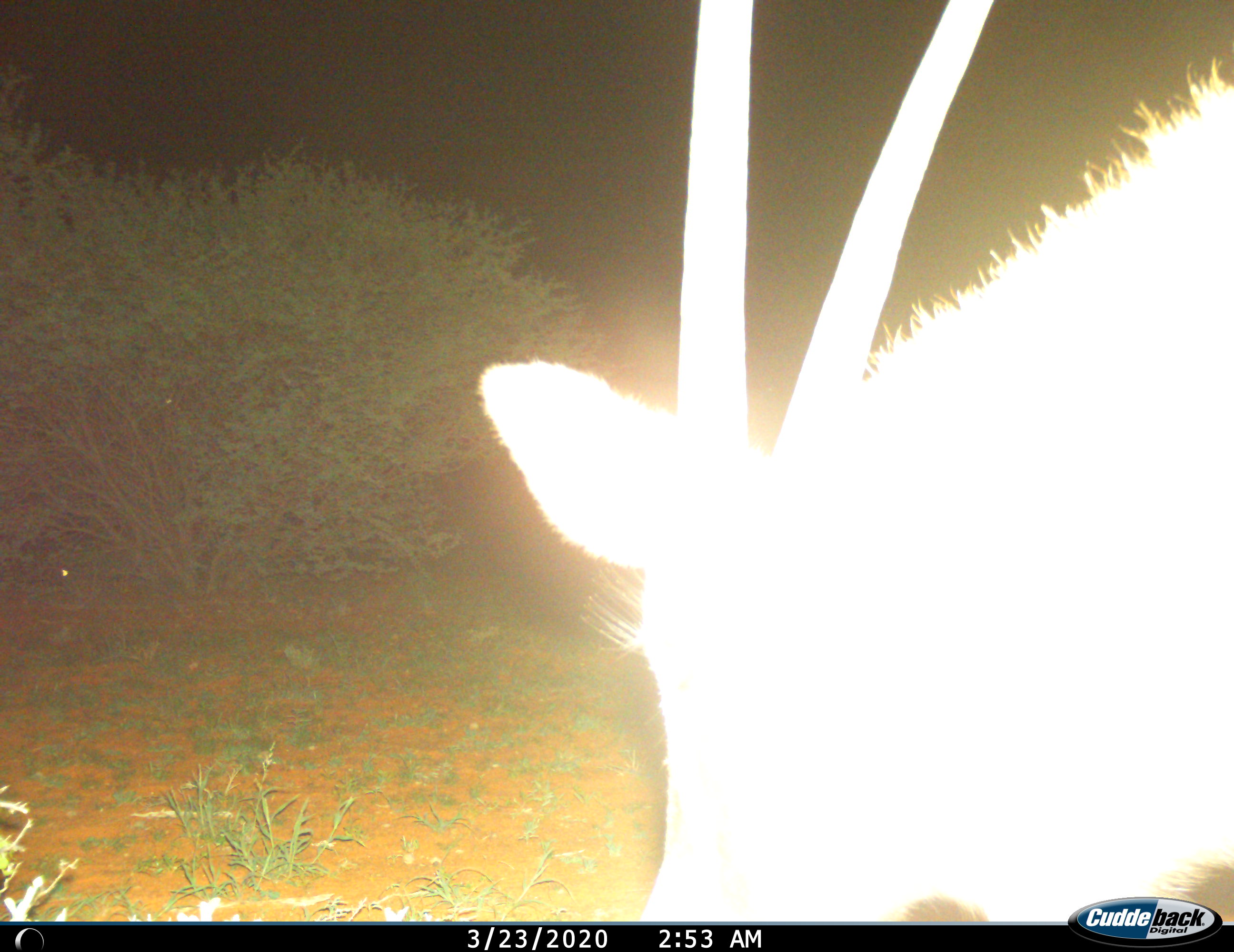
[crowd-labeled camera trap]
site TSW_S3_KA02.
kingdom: Animalia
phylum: Chordata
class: Mammalia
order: Artiodactyla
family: Bovidae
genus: Oryx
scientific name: Oryx gazella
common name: gemsbok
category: oryx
Oryx (gemsbok) (Oryx gazella), count 1. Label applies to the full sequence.